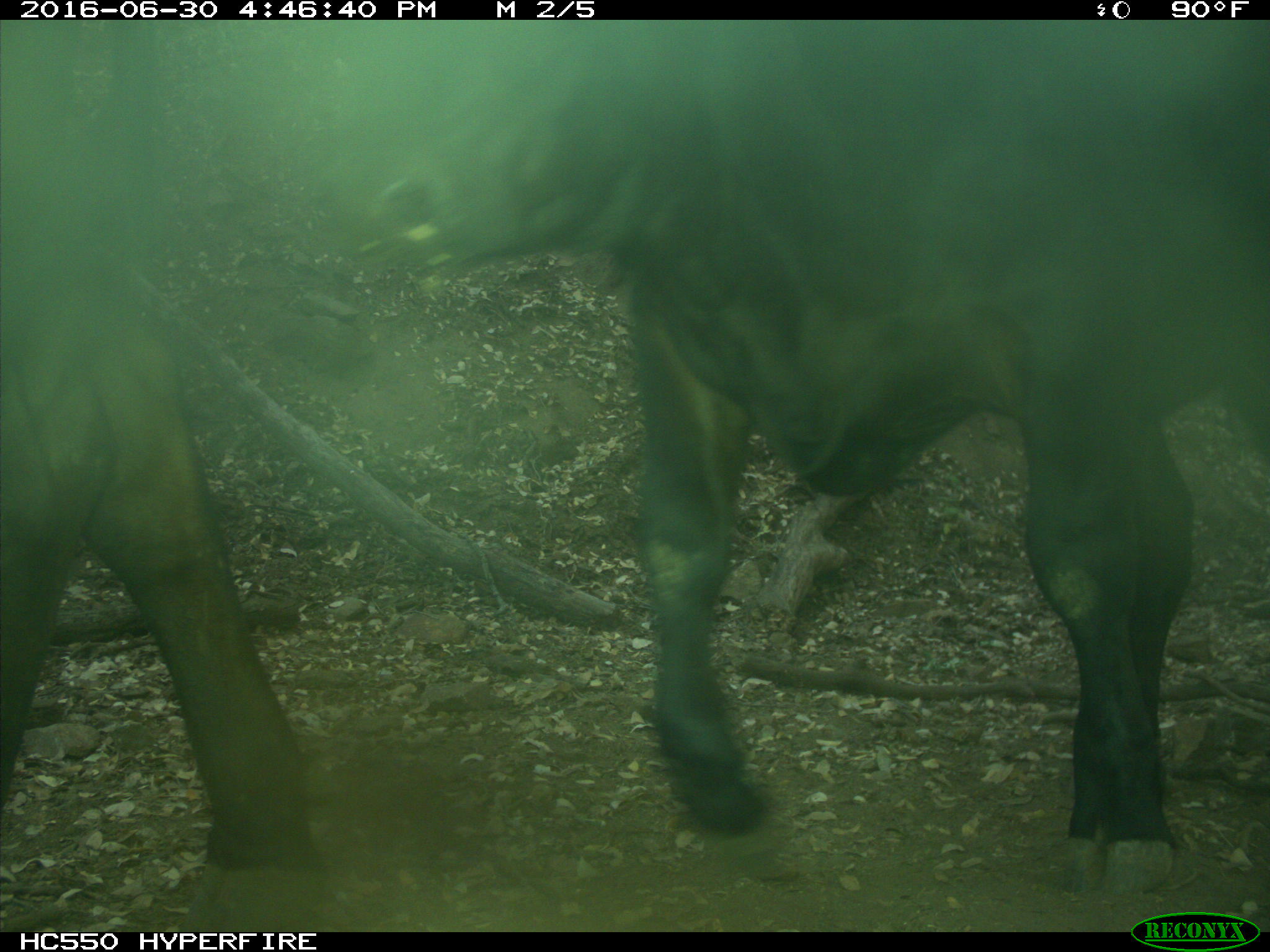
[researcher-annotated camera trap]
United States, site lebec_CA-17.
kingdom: Animalia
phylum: Chordata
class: Mammalia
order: Artiodactyla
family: Bovidae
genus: Bos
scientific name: Bos taurus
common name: domestic cow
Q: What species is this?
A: Bos taurus (domestic cow).